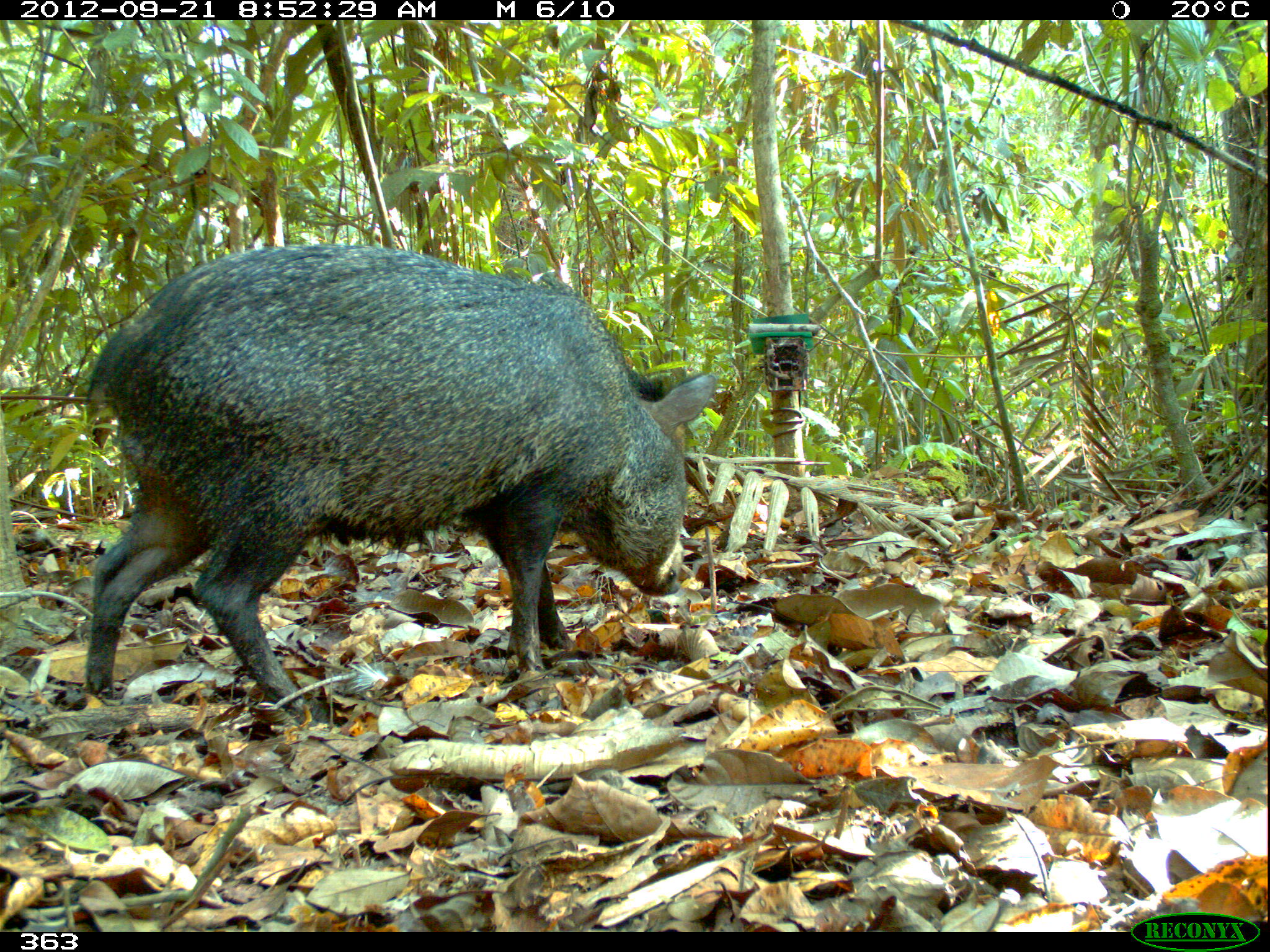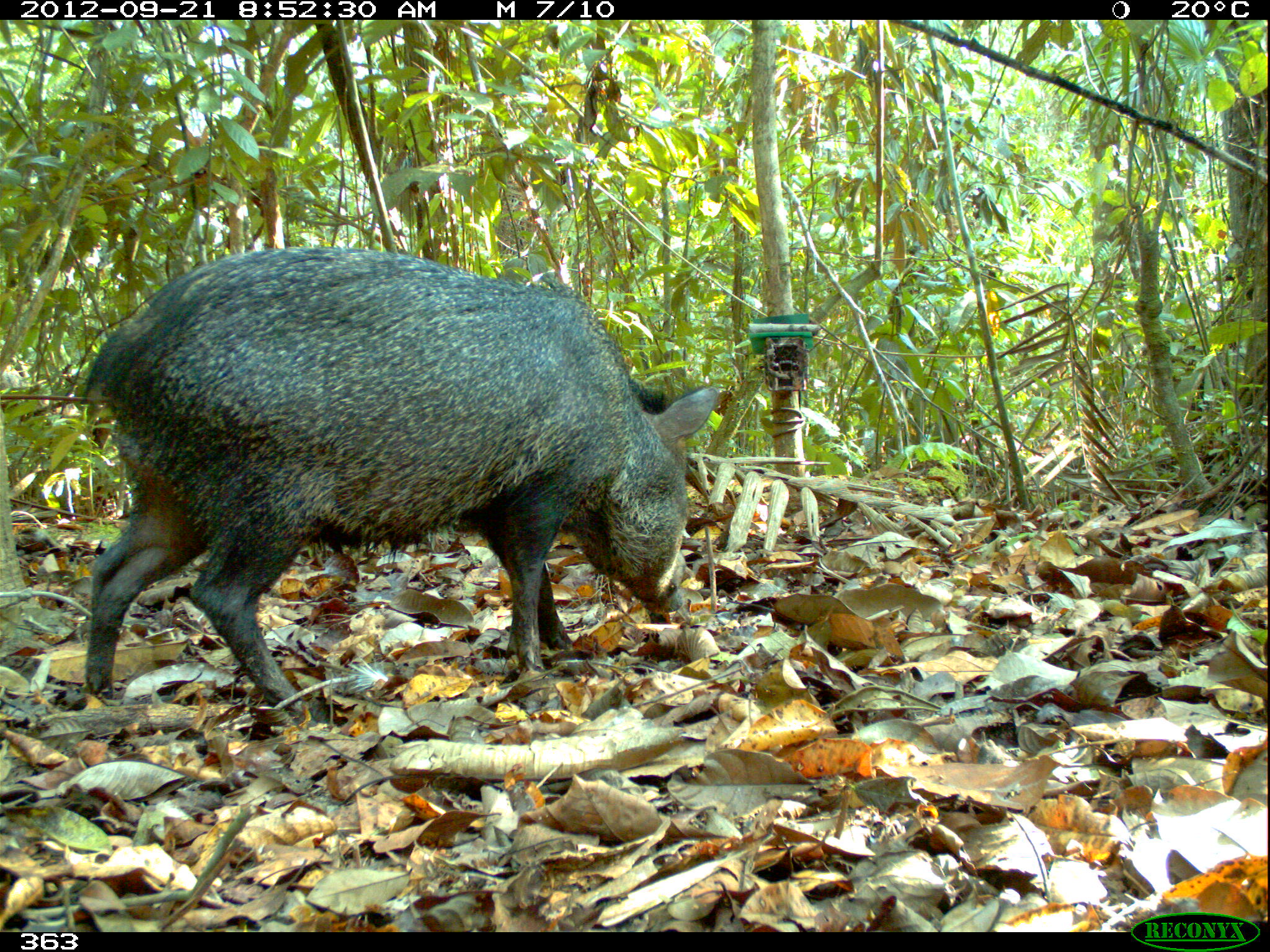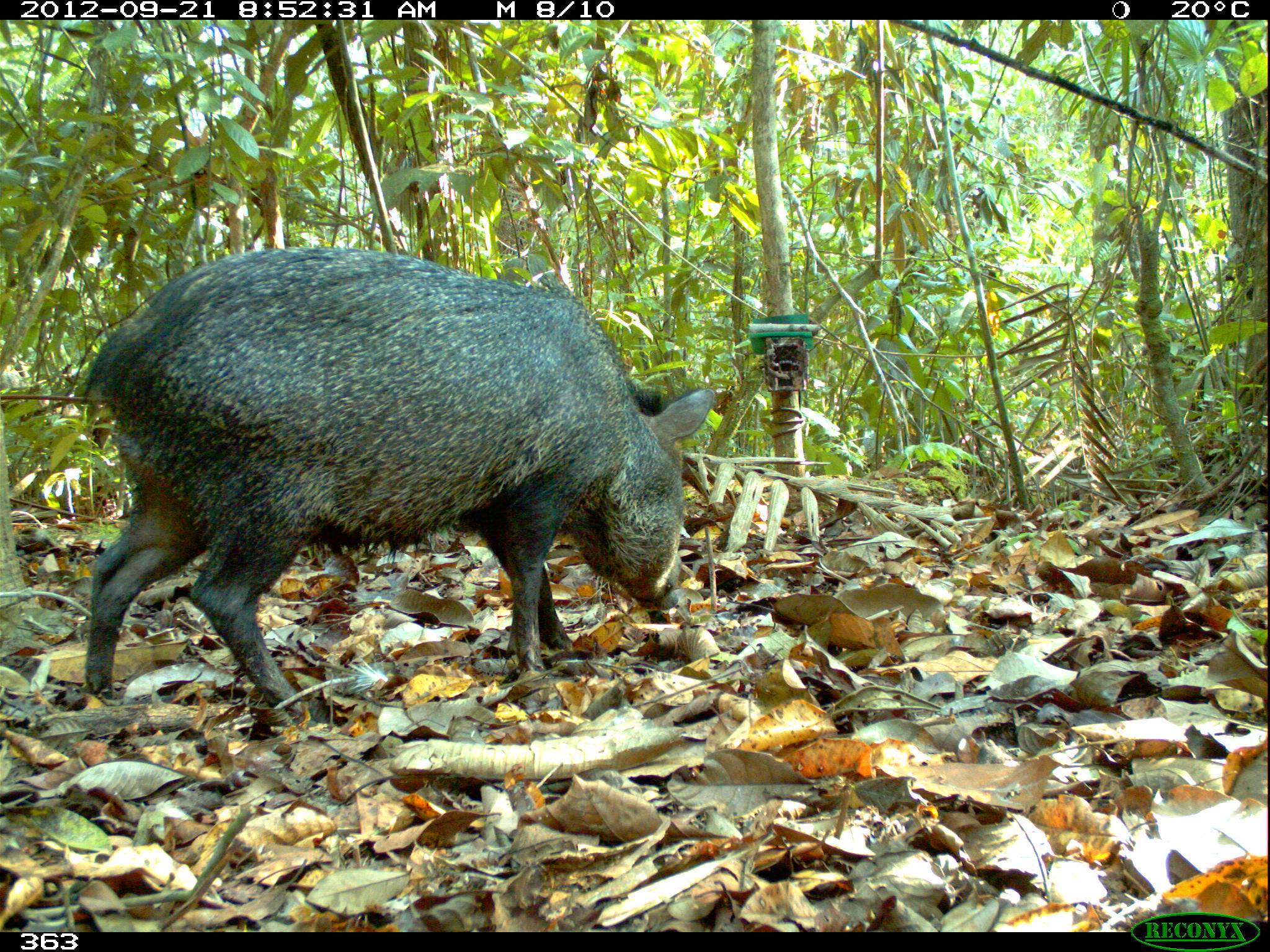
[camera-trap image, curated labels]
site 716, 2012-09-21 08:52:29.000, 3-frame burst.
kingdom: Animalia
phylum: Chordata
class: Mammalia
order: Artiodactyla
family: Tayassuidae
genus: Pecari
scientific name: Pecari tajacu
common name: collared peccary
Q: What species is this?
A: Pecari tajacu (collared peccary).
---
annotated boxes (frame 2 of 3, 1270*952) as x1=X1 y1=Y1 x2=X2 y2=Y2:
pecari tajacu: x1=75 y1=241 x2=727 y2=722